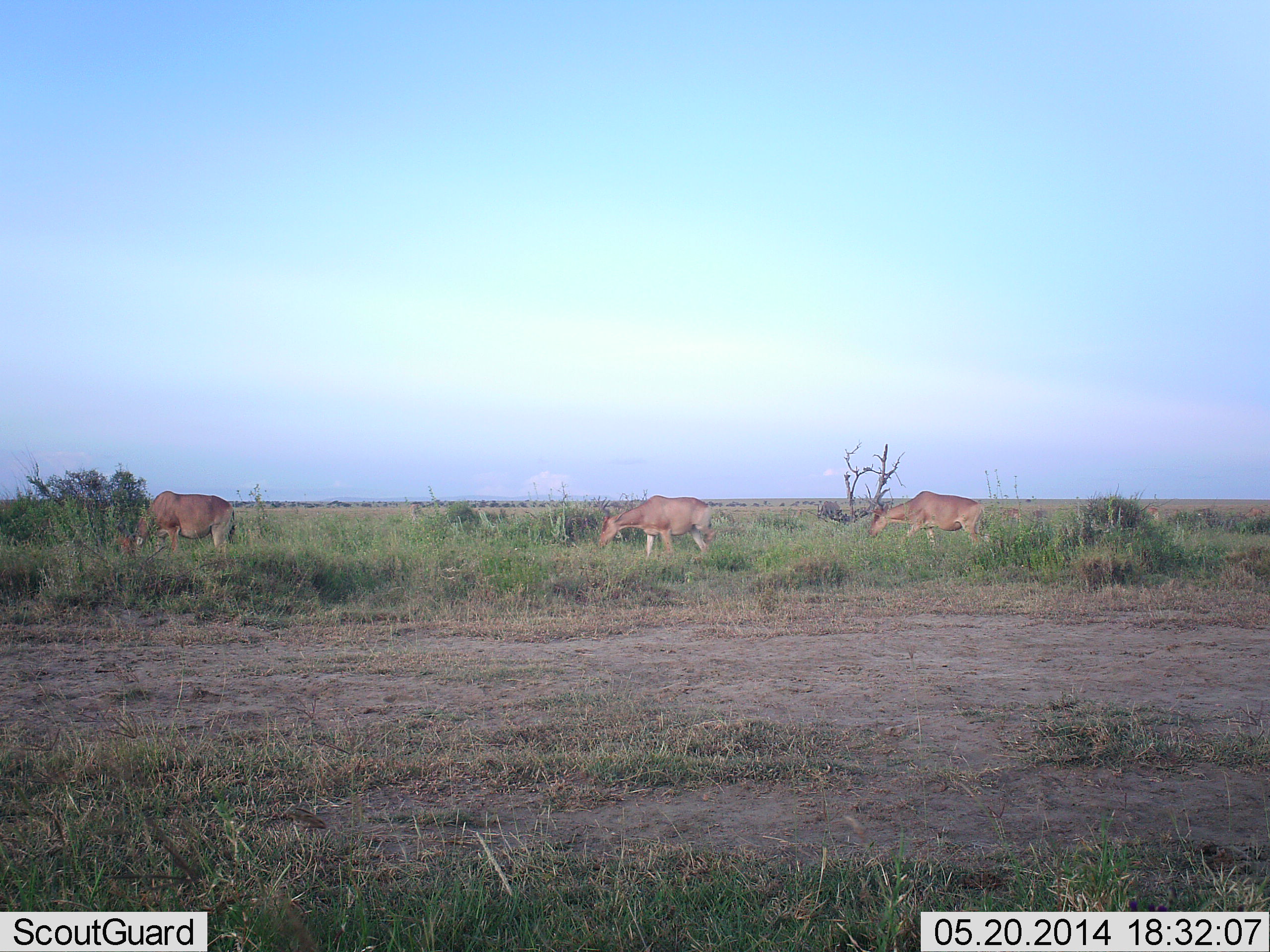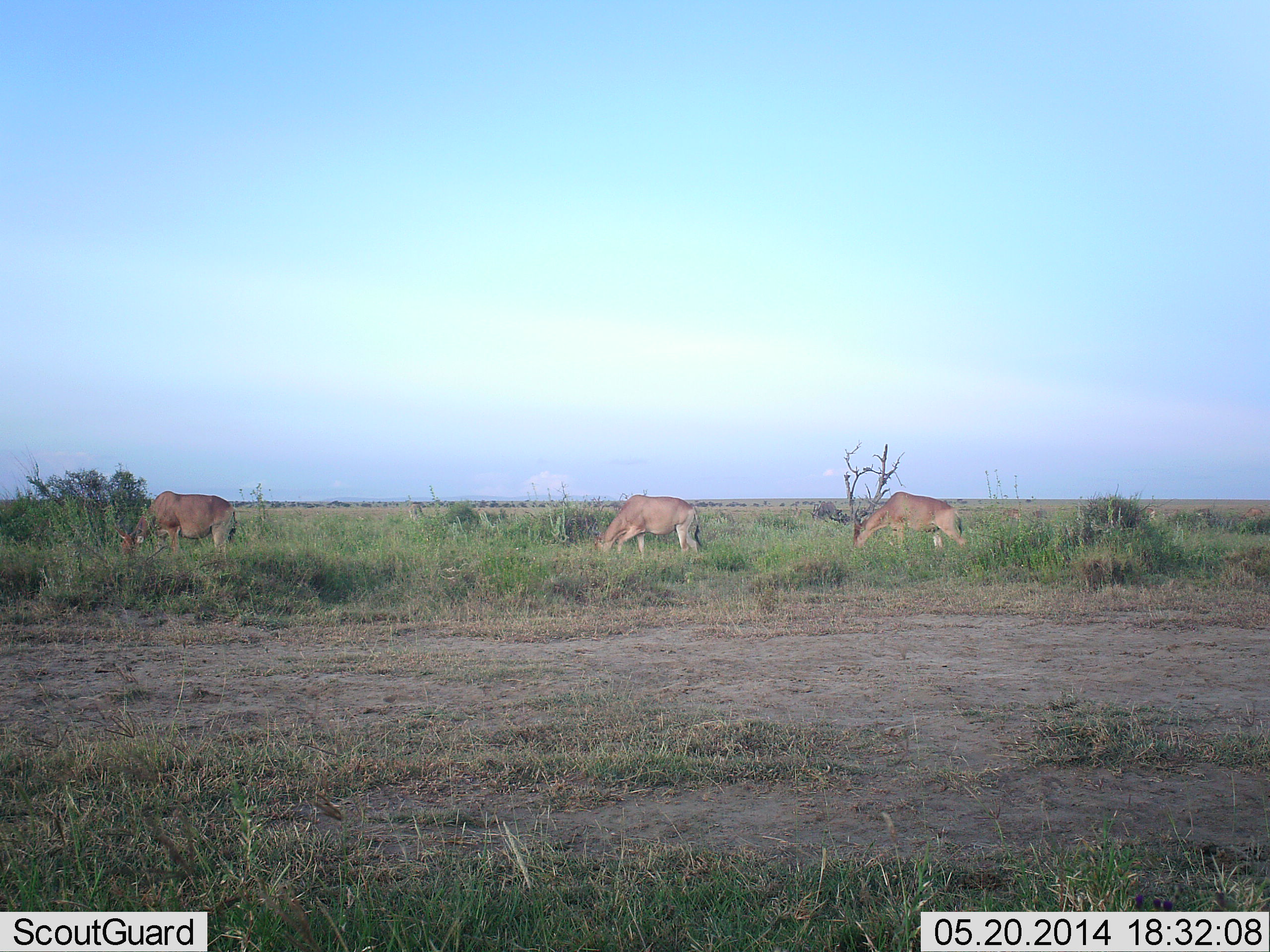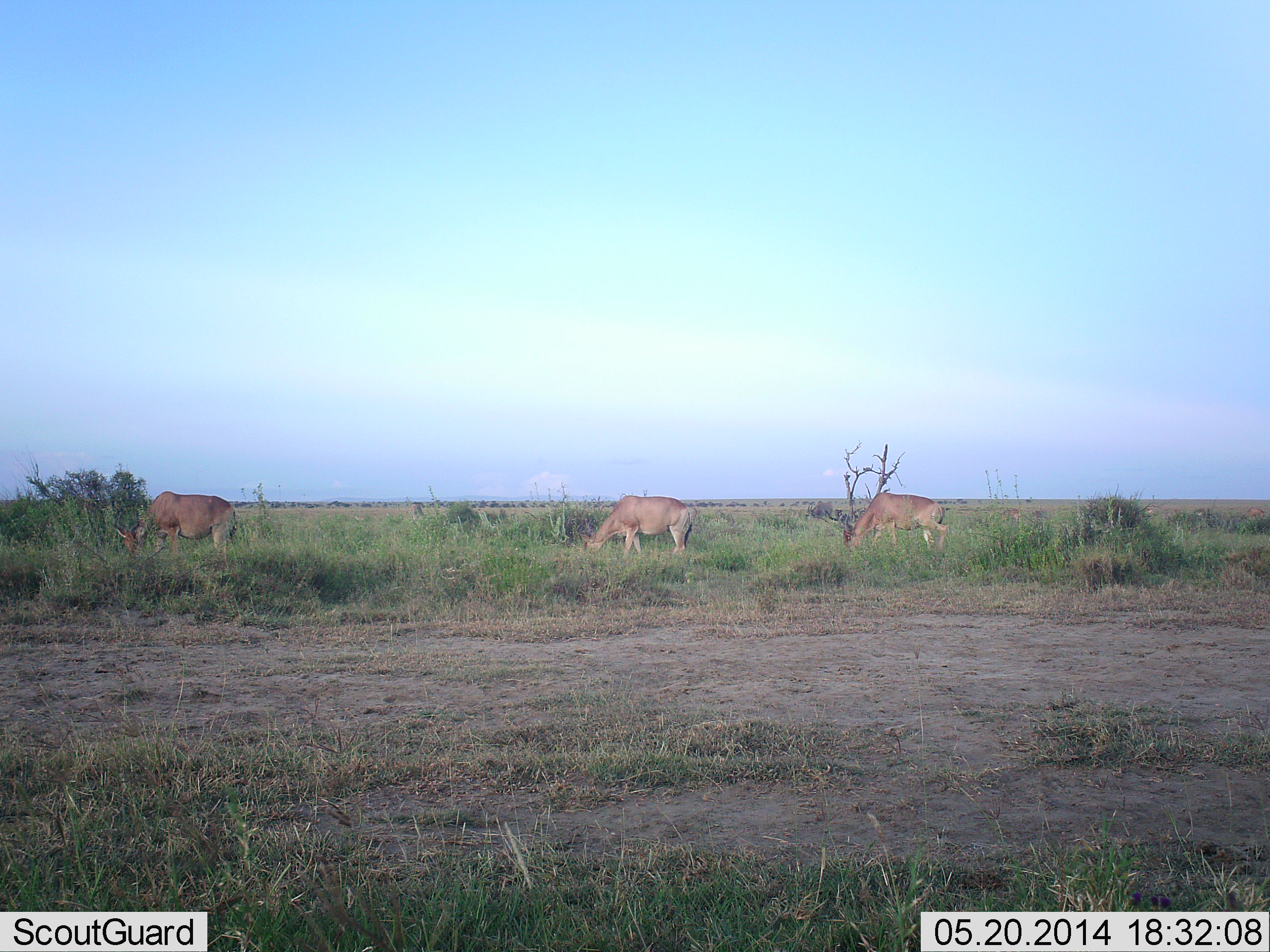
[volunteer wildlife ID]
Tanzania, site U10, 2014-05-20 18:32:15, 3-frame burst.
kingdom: Animalia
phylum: Chordata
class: Mammalia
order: Artiodactyla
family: Bovidae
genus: Alcelaphus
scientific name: Alcelaphus buselaphus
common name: hartebeest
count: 3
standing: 21%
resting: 5%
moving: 42%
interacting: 0%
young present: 0%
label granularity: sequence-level